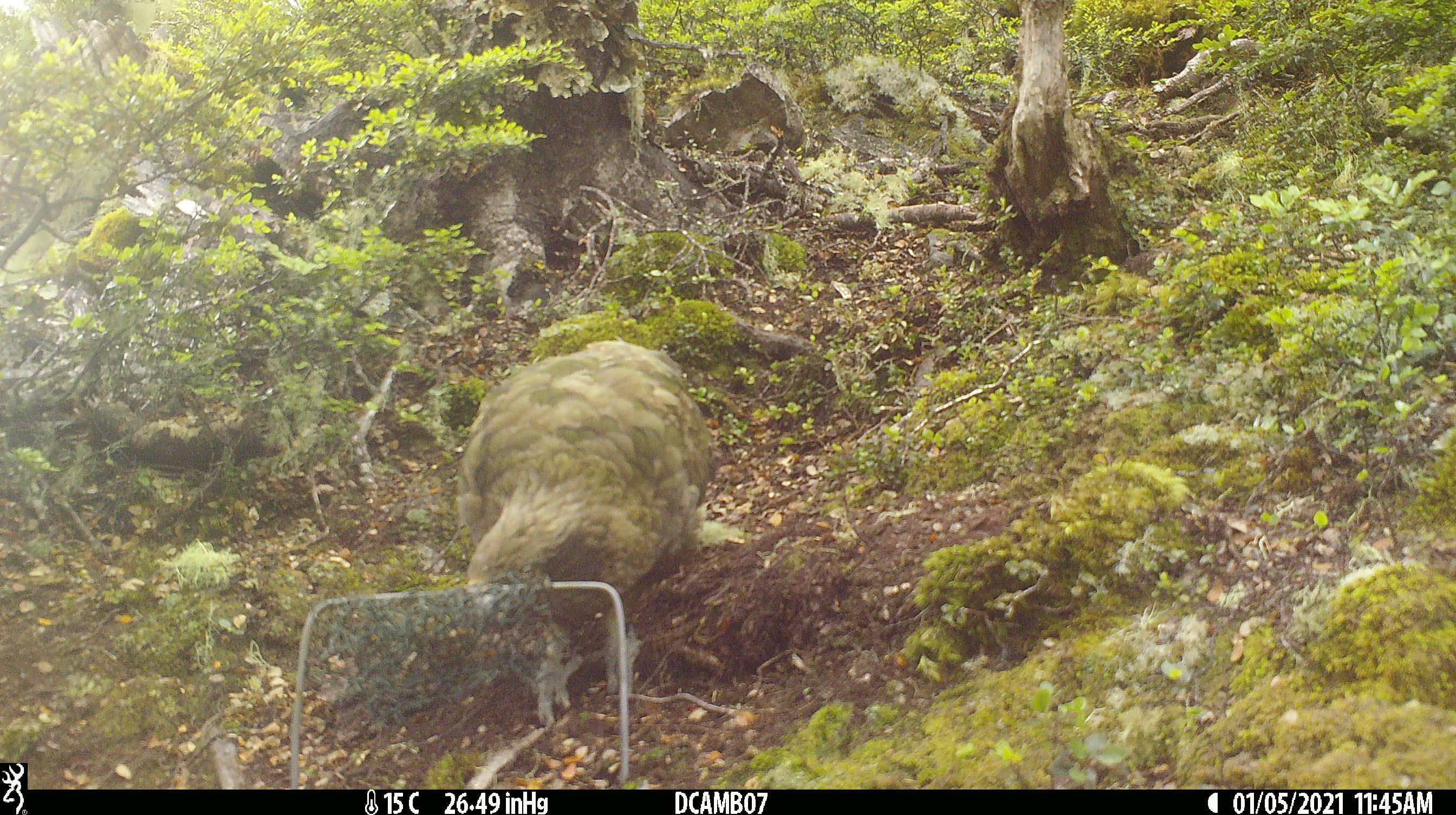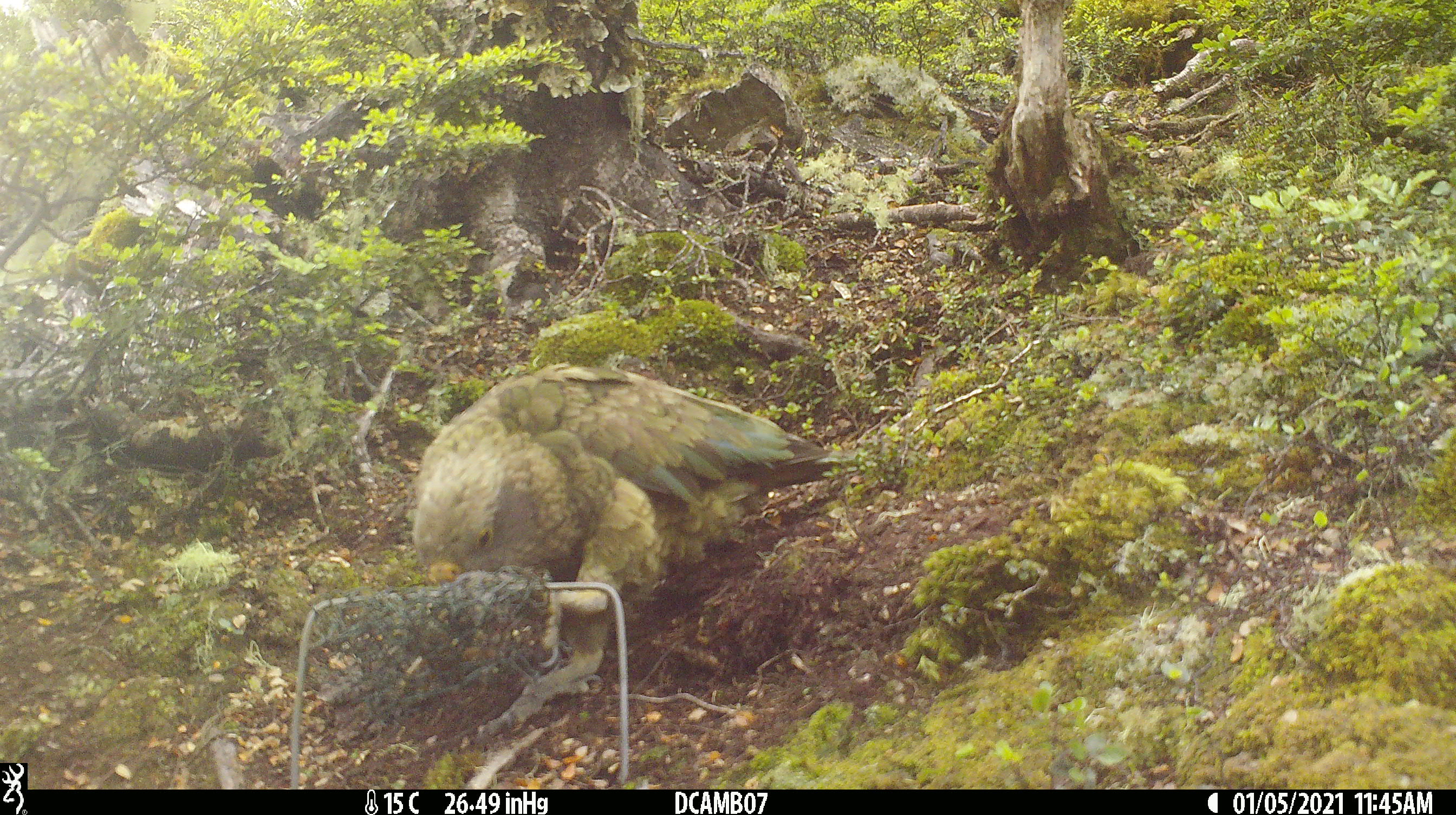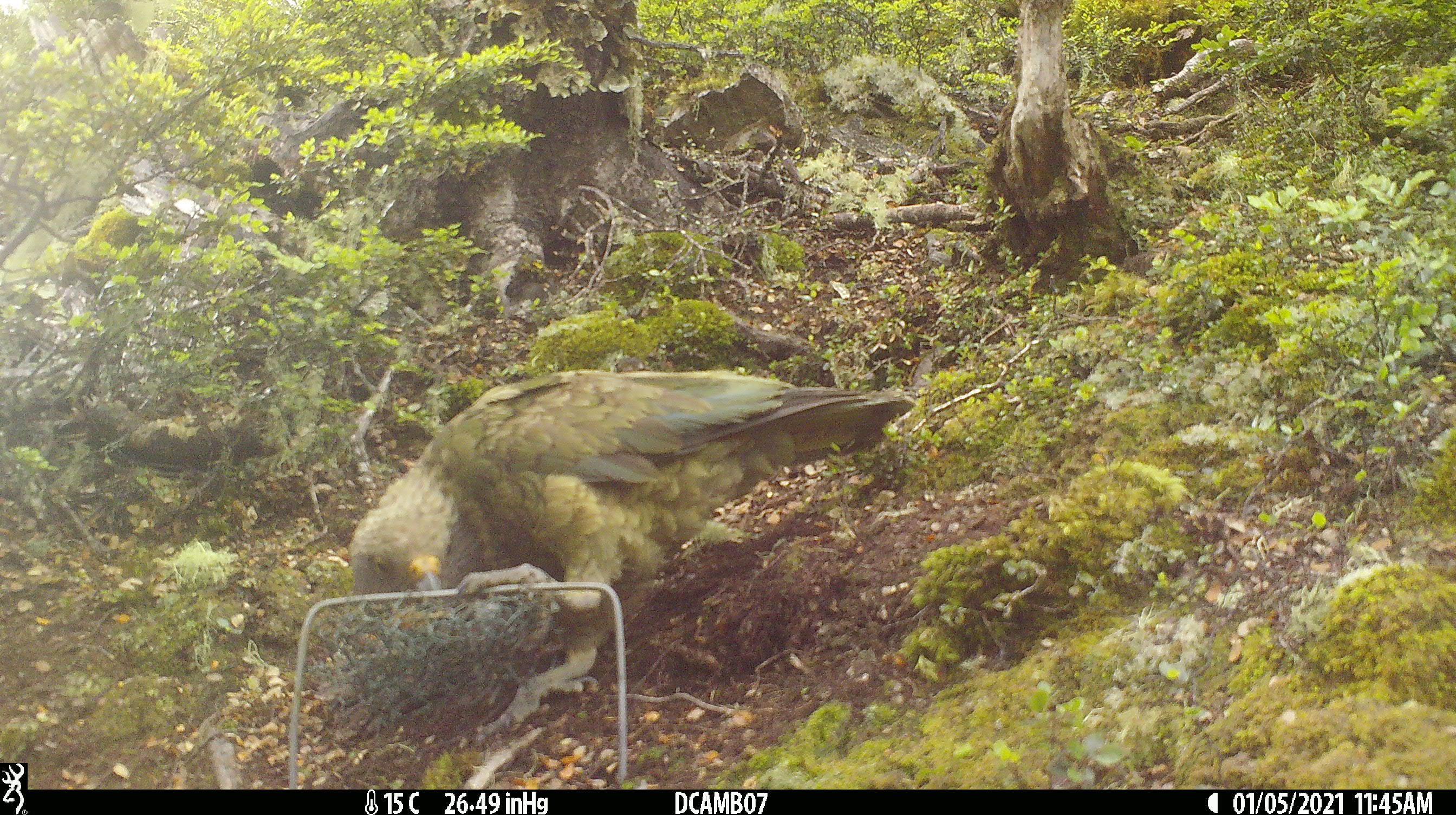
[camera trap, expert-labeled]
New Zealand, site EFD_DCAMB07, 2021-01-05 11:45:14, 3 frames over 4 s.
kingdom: Animalia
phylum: Chordata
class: Aves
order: Psittaciformes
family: Strigopidae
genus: Nestor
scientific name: Nestor notabilis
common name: kea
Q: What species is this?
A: Kea (Nestor notabilis).